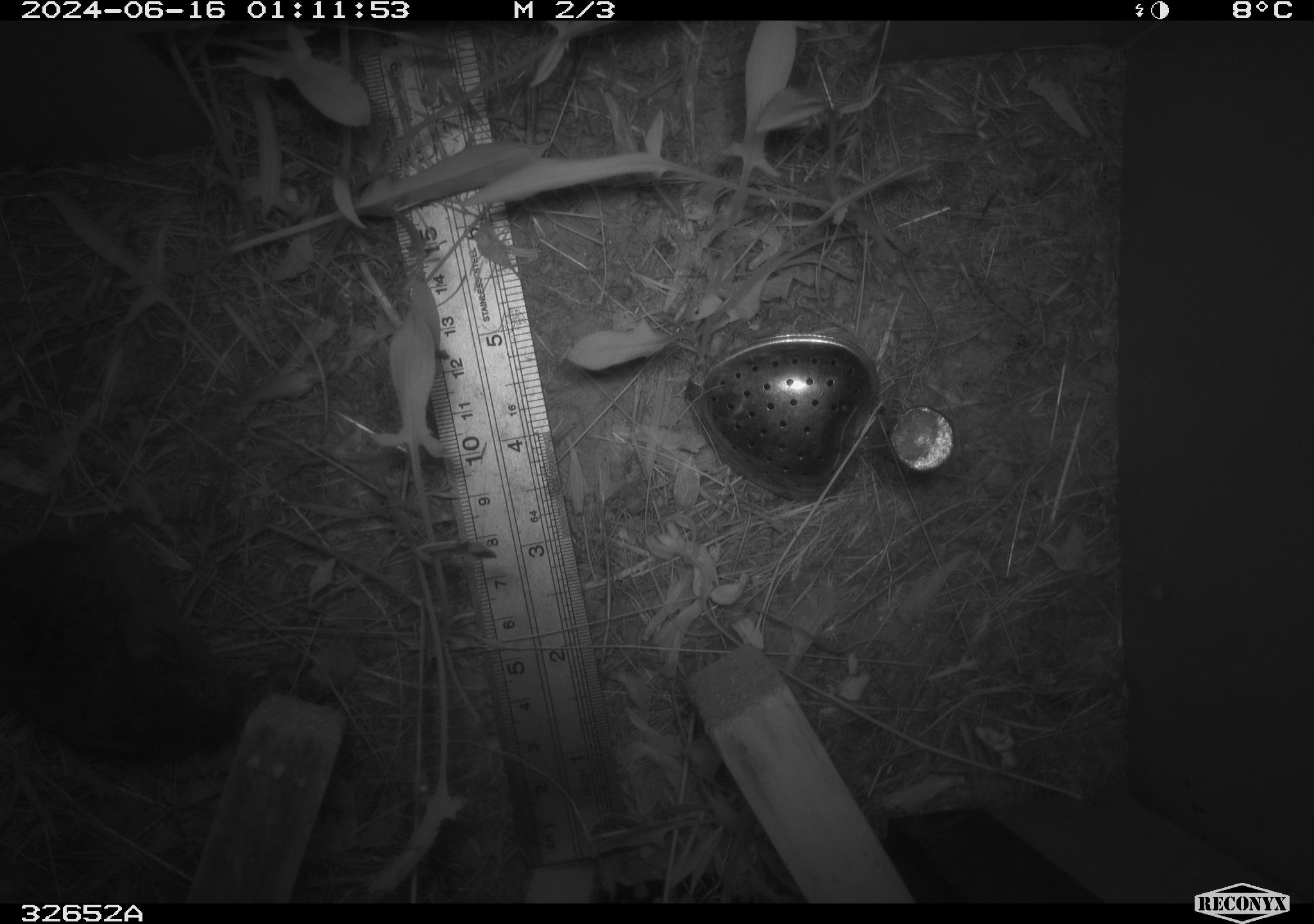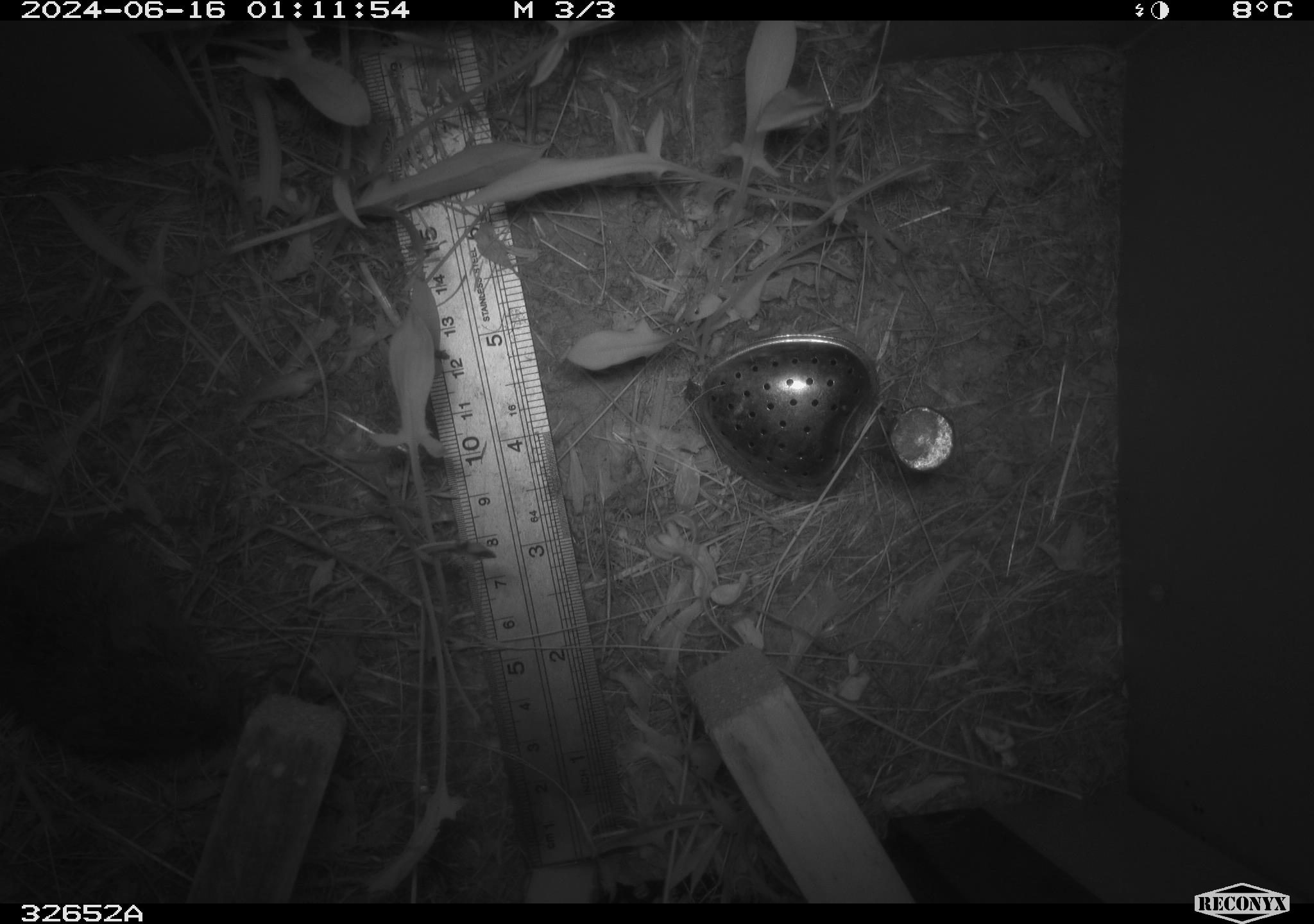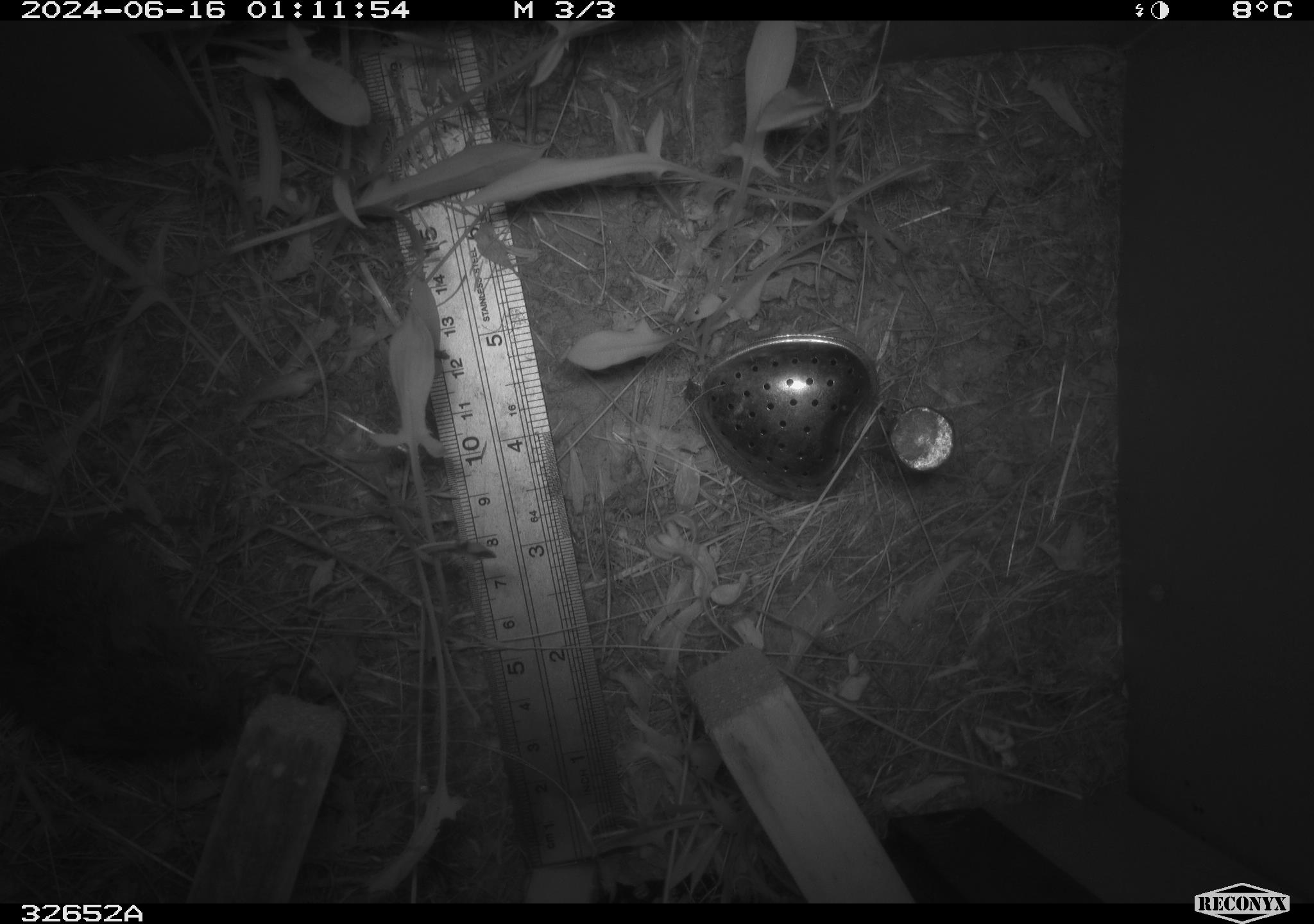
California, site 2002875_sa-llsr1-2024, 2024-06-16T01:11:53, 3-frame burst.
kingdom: Animalia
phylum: Chordata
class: Mammalia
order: Rodentia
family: Cricetidae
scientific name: Arvicolinae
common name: voles, lemmings, and muskrats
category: arvicolinae subfamily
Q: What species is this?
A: Arvicolinae subfamily (voles, lemmings, and muskrats) (Arvicolinae).